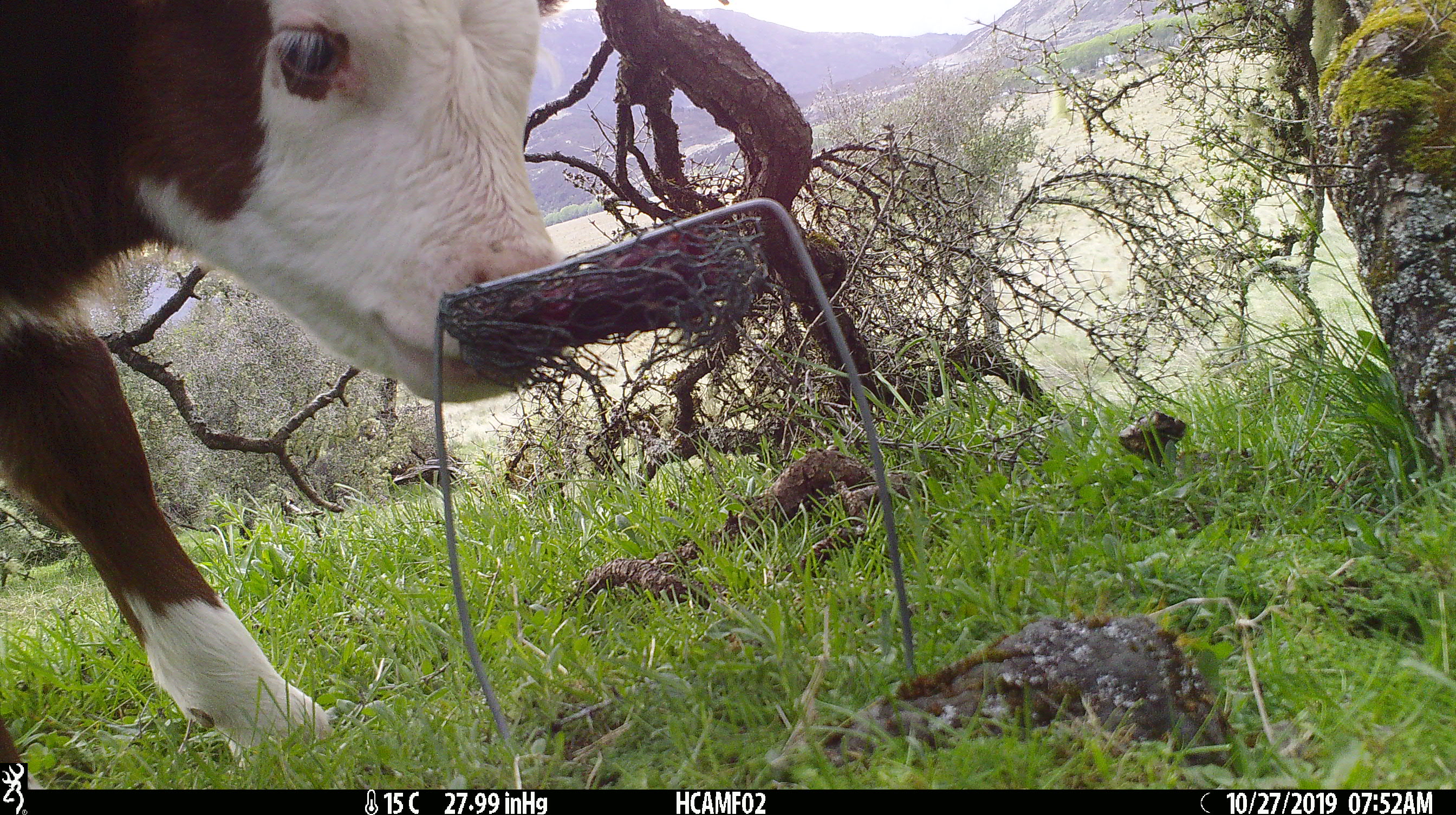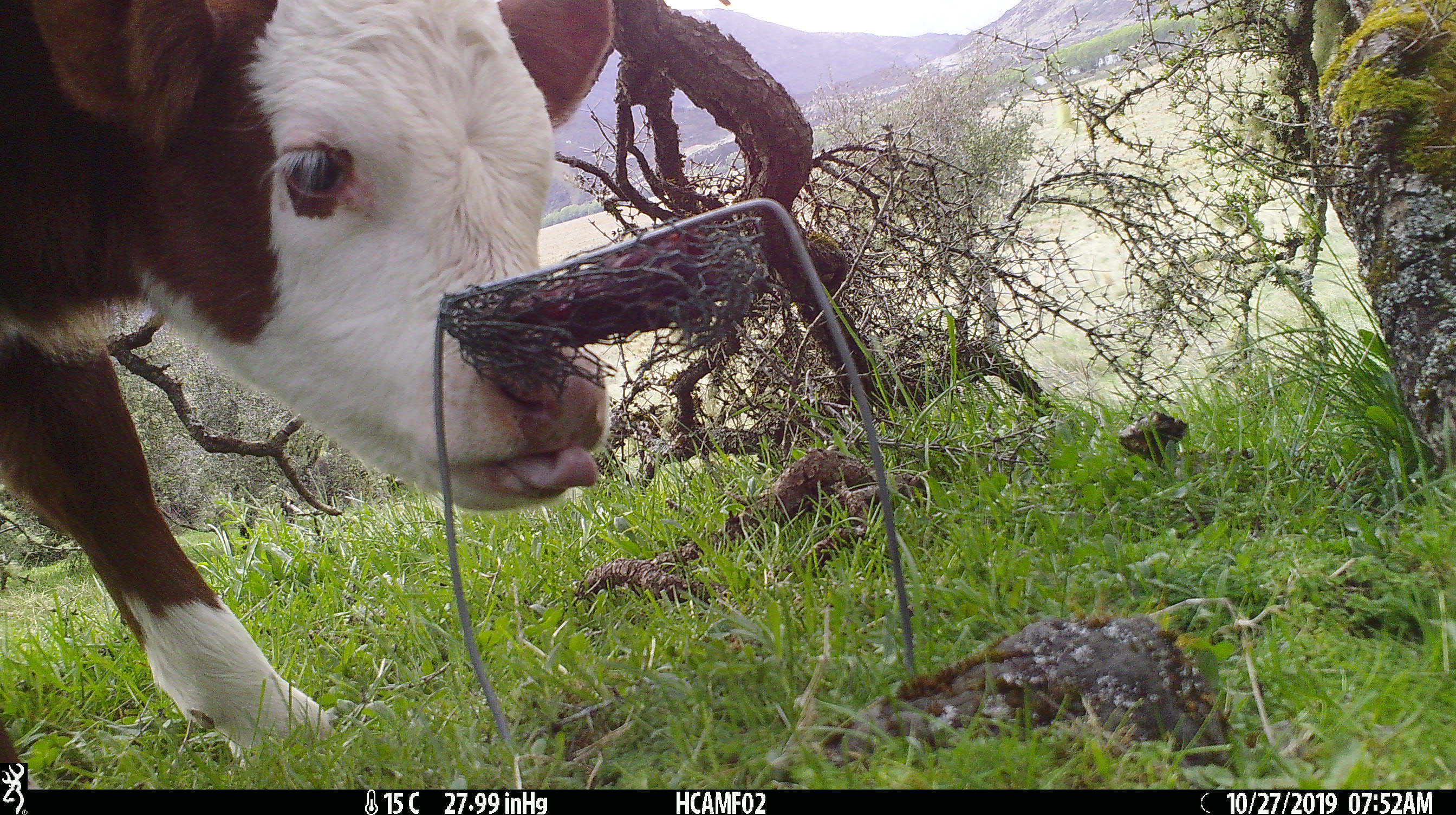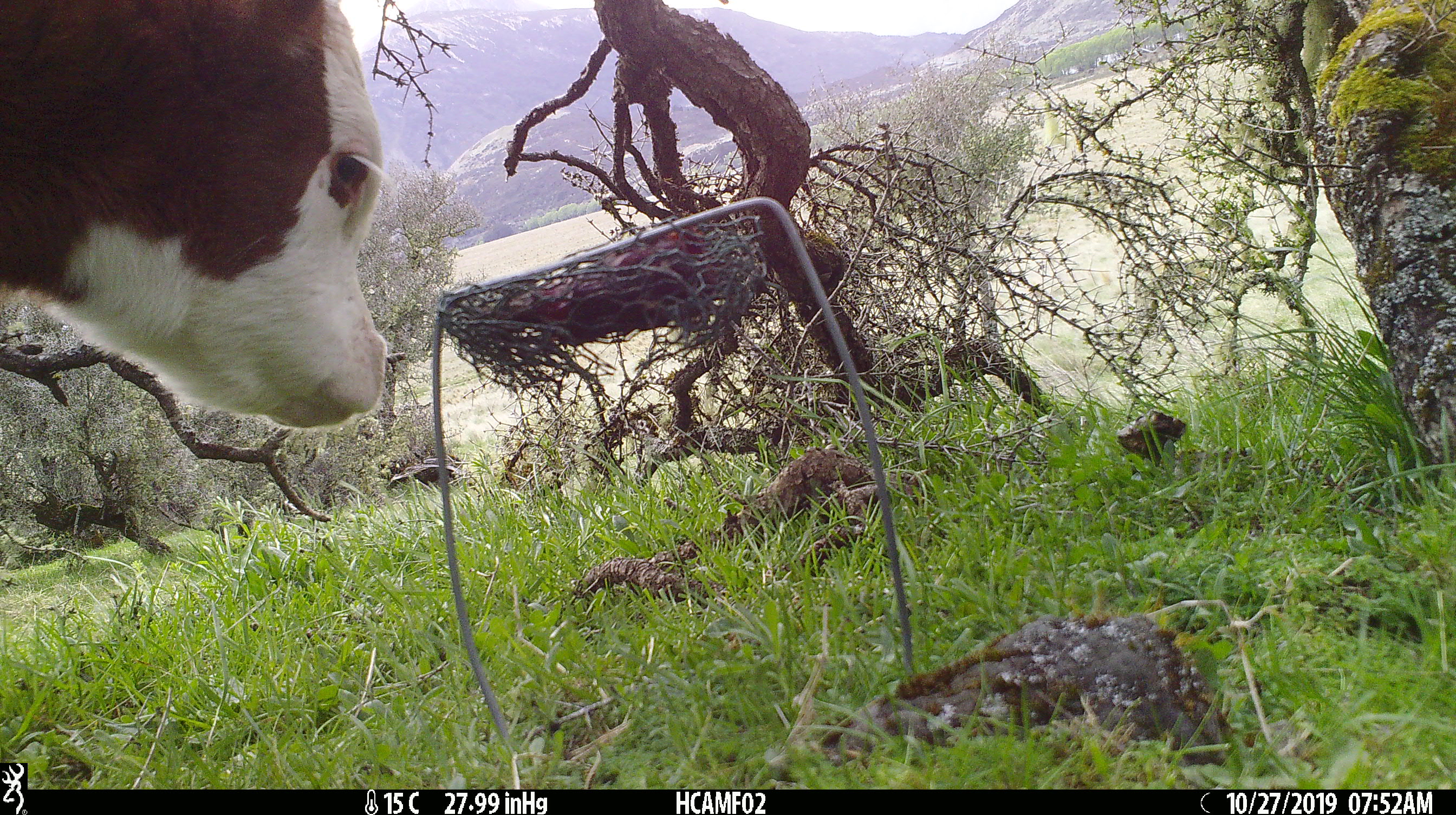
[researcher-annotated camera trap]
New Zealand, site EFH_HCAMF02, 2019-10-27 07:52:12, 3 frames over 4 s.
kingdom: Animalia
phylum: Chordata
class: Mammalia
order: Artiodactyla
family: Bovidae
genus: Bos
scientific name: Bos taurus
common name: domestic cow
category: cow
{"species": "cow (domestic cow) (Bos taurus)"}